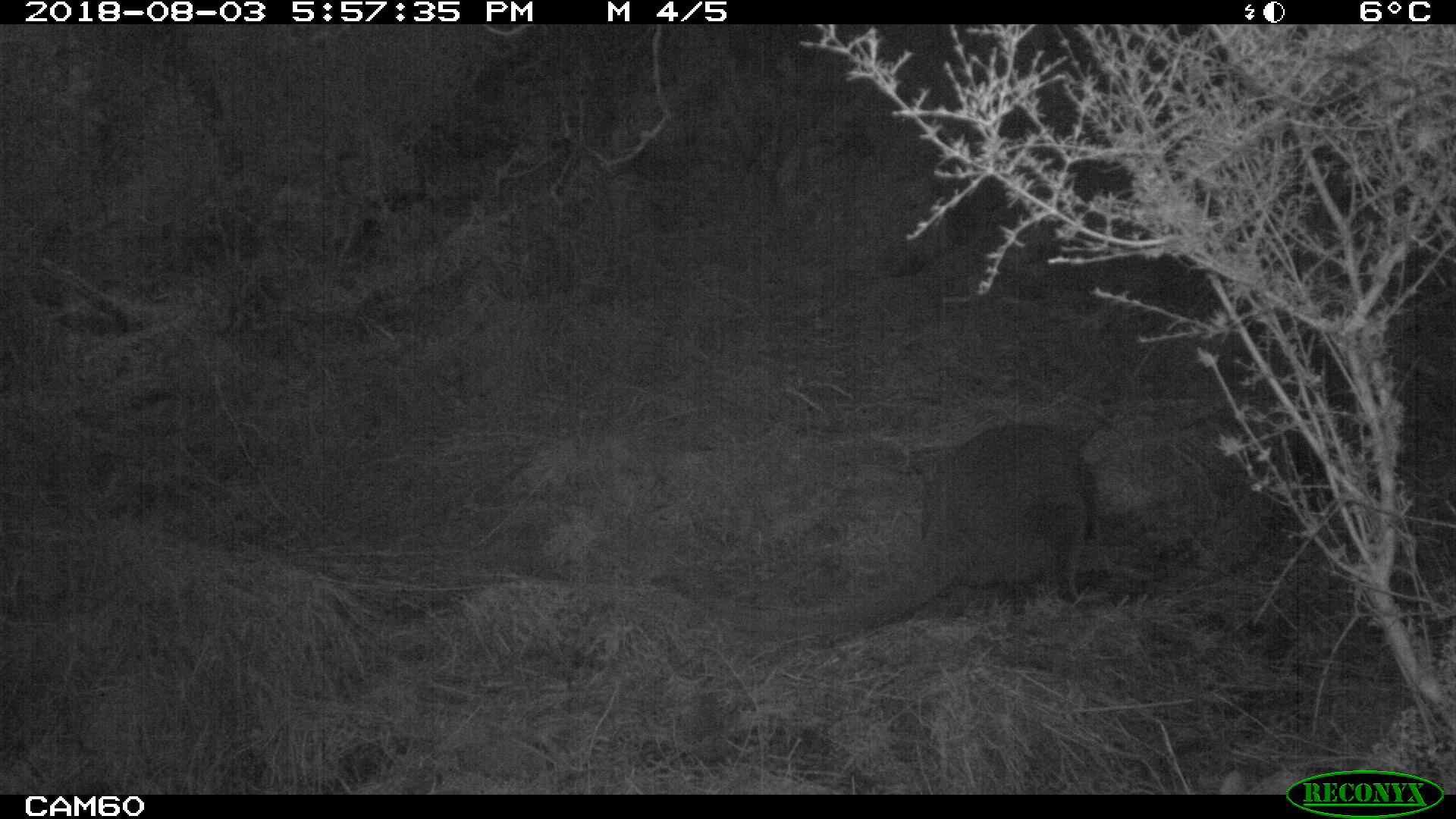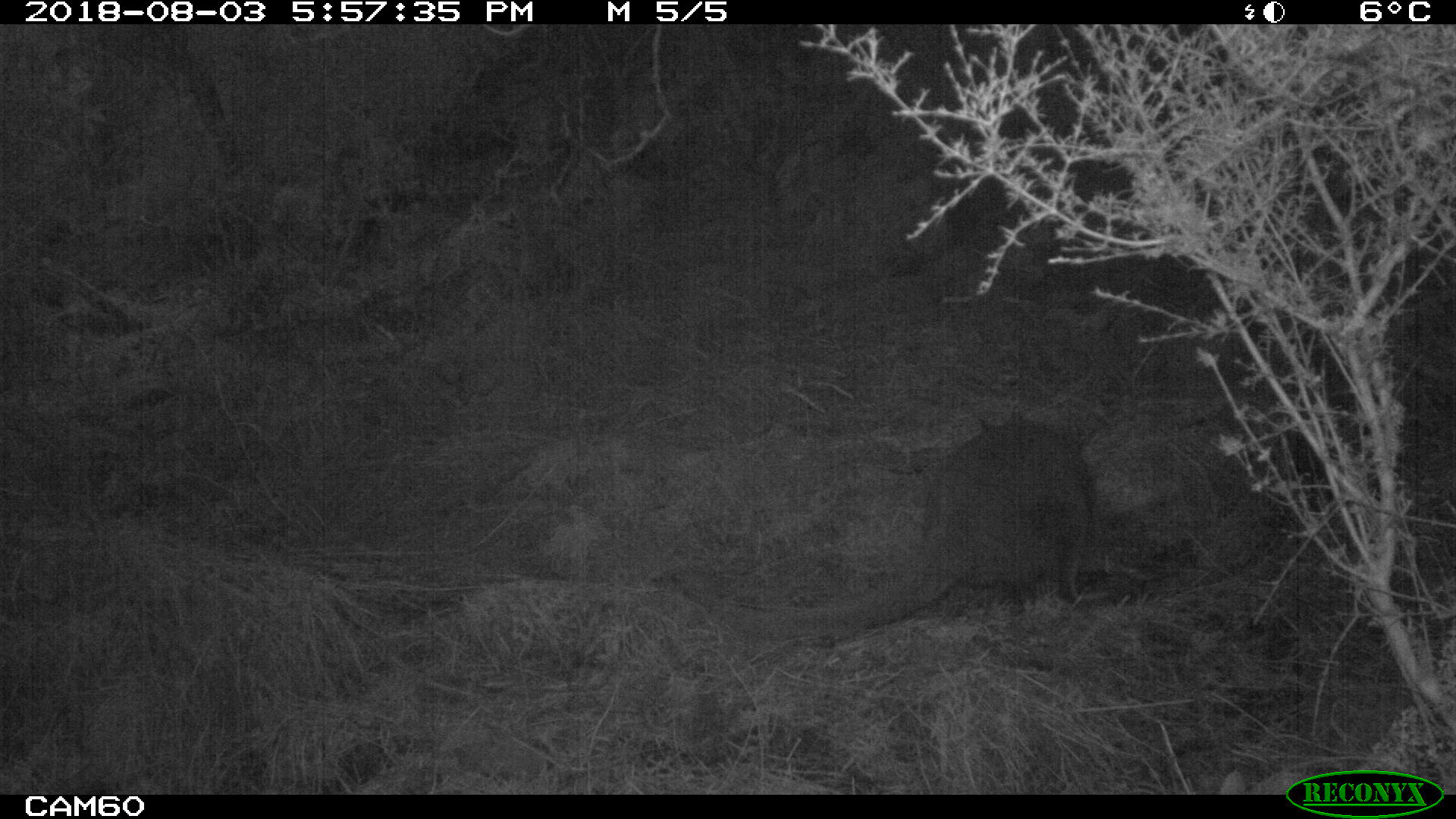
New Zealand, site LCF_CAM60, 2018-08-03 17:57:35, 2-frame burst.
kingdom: Animalia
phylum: Chordata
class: Mammalia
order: Diprotodontia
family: Macropodidae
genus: Notamacropus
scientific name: Notamacropus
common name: wallaby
Wallaby (Notamacropus).